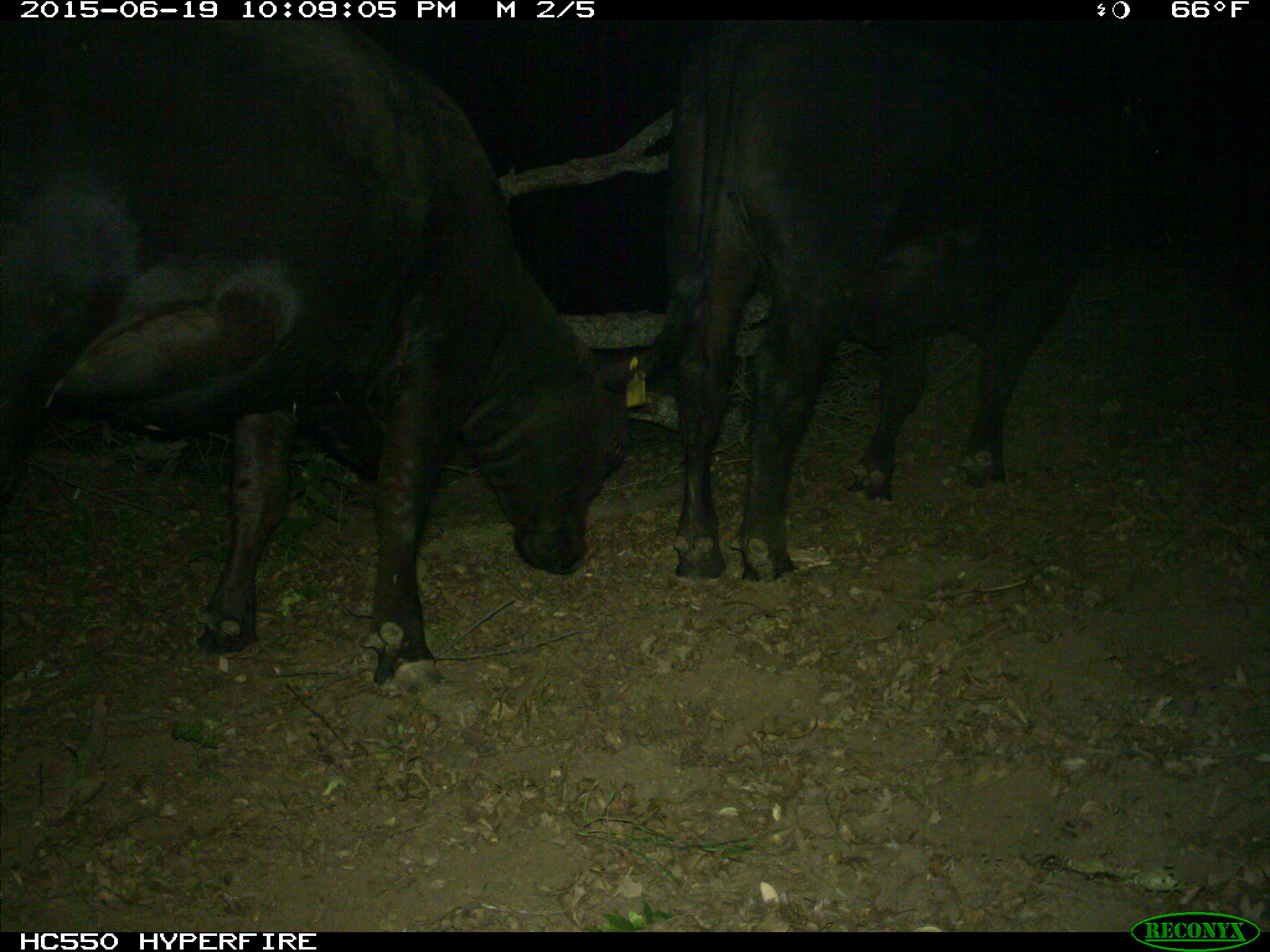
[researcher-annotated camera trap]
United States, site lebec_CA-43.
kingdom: Animalia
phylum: Chordata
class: Mammalia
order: Artiodactyla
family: Bovidae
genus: Bos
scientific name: Bos taurus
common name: domestic cow